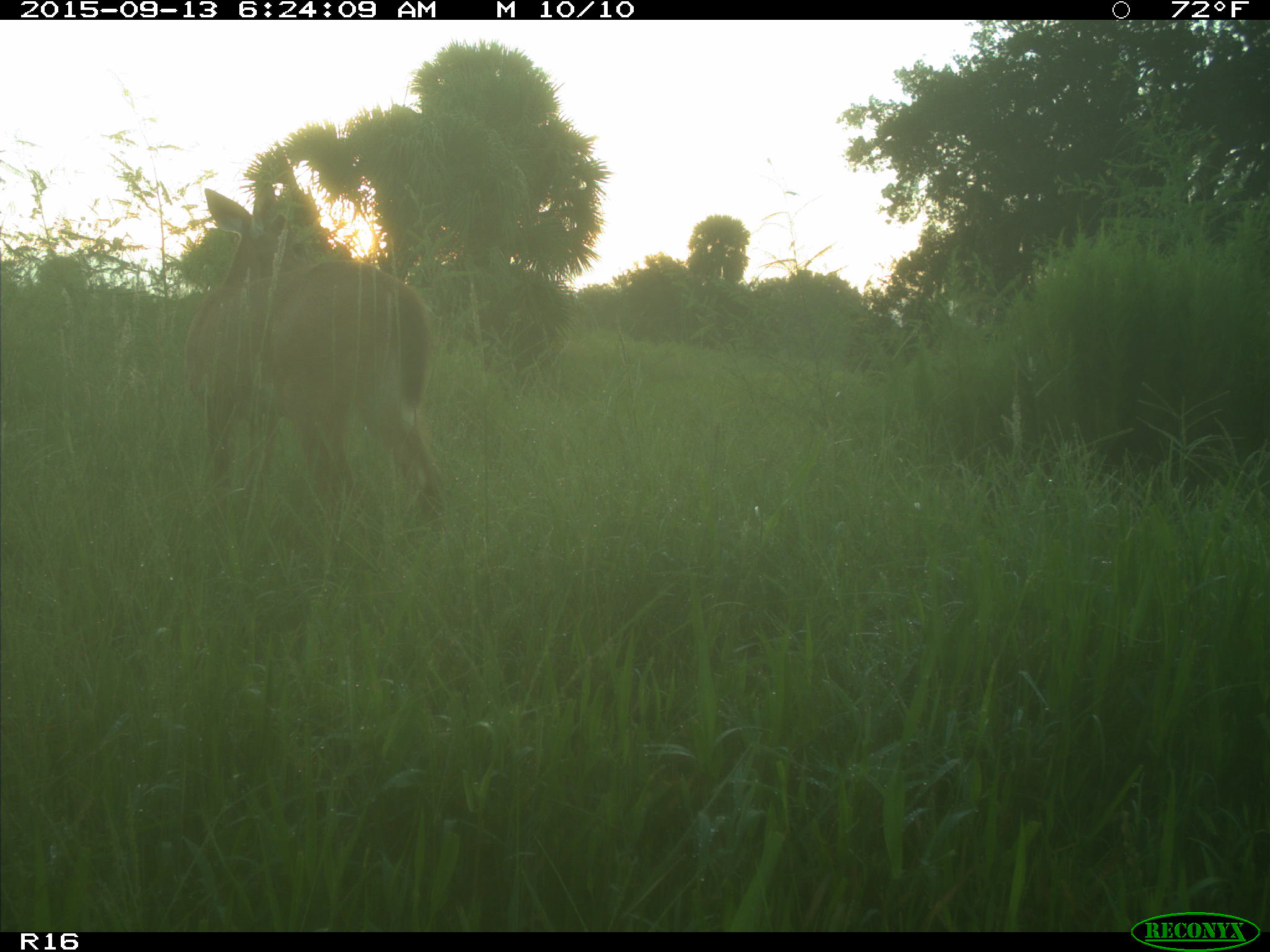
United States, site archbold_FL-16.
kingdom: Animalia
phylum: Chordata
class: Mammalia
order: Artiodactyla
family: Cervidae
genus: Odocoileus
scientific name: Odocoileus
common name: deer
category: unidentified deer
Unidentified deer (deer) (Odocoileus).